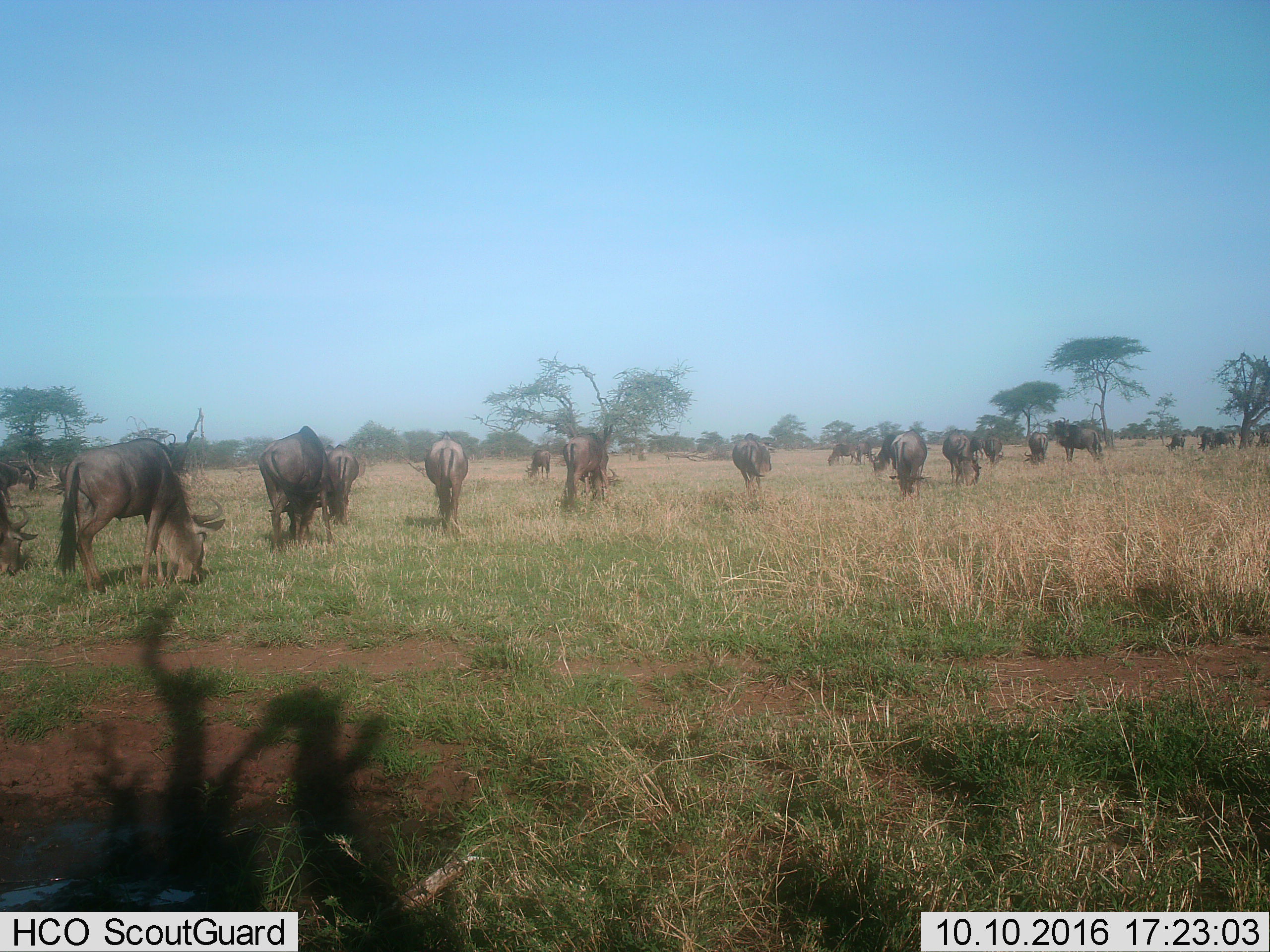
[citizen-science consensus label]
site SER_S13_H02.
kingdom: Animalia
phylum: Chordata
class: Mammalia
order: Artiodactyla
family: Bovidae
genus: Connochaetes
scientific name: Connochaetes taurinus taurinus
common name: blue wildebeest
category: wildebeestblue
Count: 11-50.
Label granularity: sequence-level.